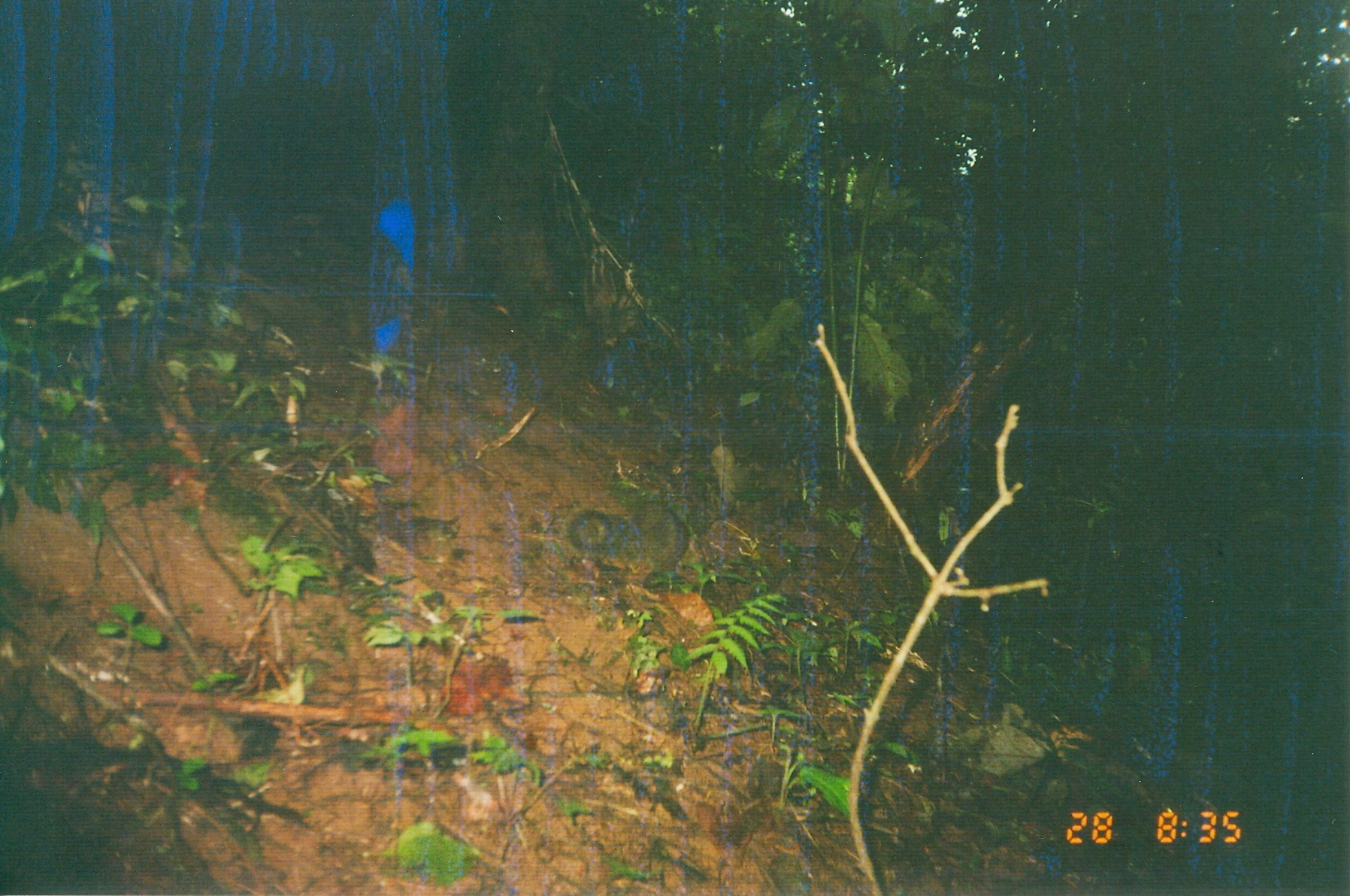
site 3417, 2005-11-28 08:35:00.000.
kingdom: Animalia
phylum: Chordata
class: Mammalia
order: Rodentia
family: Sciuridae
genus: Paraxerus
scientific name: Paraxerus vexillarius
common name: swynnerton's bush squirrel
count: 1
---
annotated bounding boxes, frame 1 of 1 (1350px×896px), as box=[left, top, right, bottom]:
paraxerus vexillarius: box=[562, 498, 692, 588]